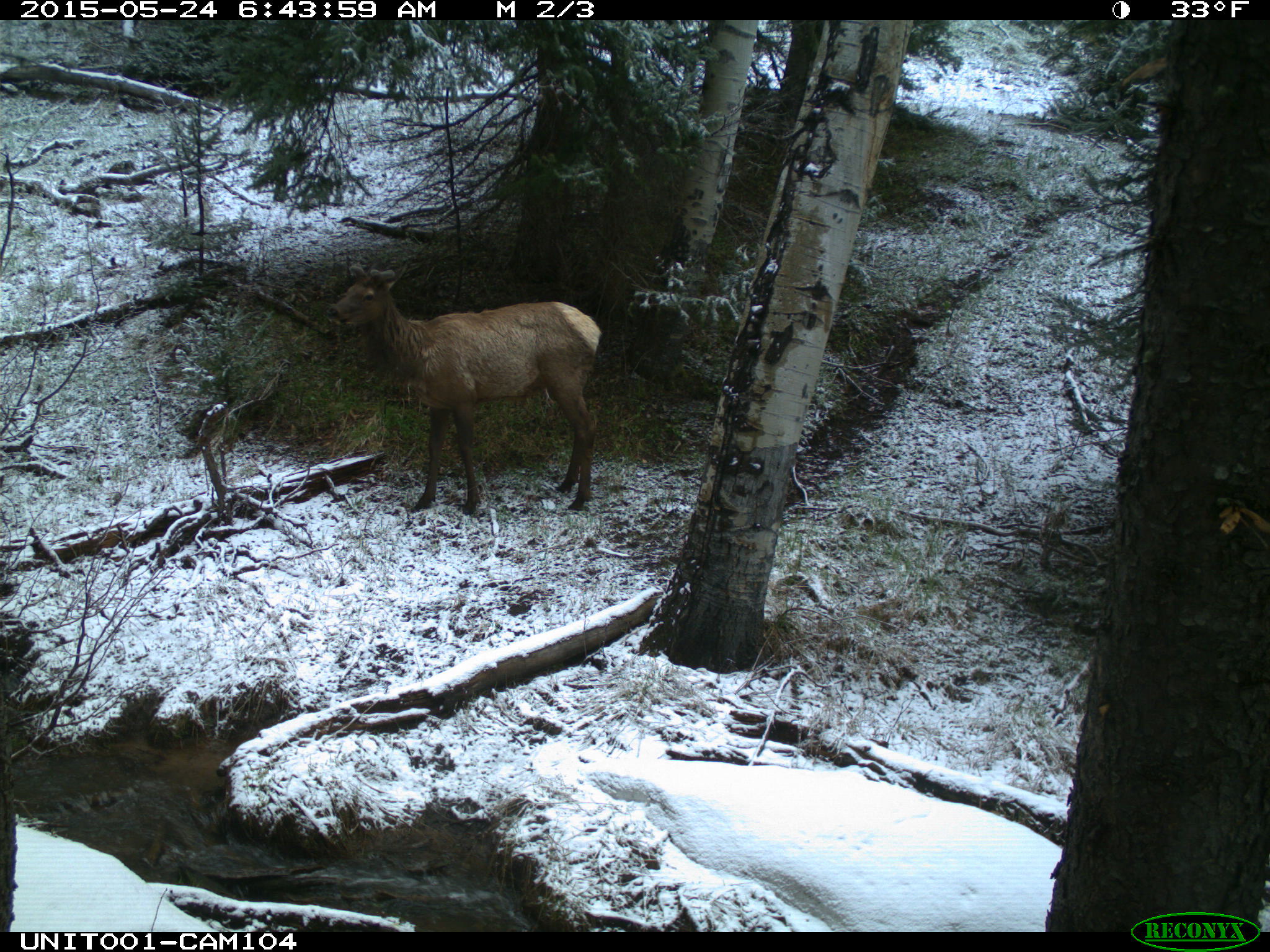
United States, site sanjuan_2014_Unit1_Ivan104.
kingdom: Animalia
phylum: Chordata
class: Mammalia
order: Artiodactyla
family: Cervidae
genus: Cervus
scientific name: Cervus elaphus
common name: red deer